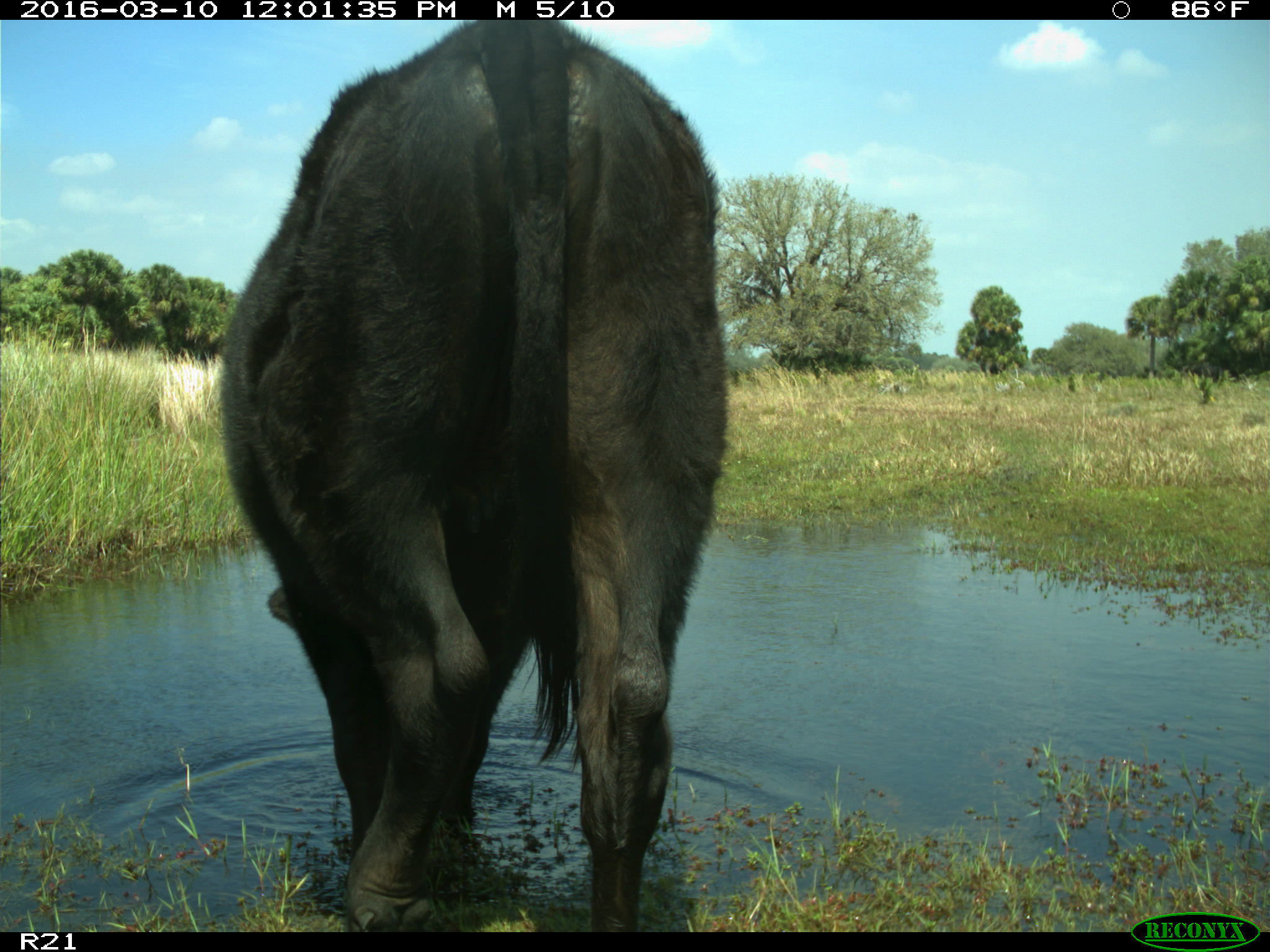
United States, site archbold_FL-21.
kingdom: Animalia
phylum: Chordata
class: Mammalia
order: Artiodactyla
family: Bovidae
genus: Bos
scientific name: Bos taurus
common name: domestic cow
Bos taurus (domestic cow).